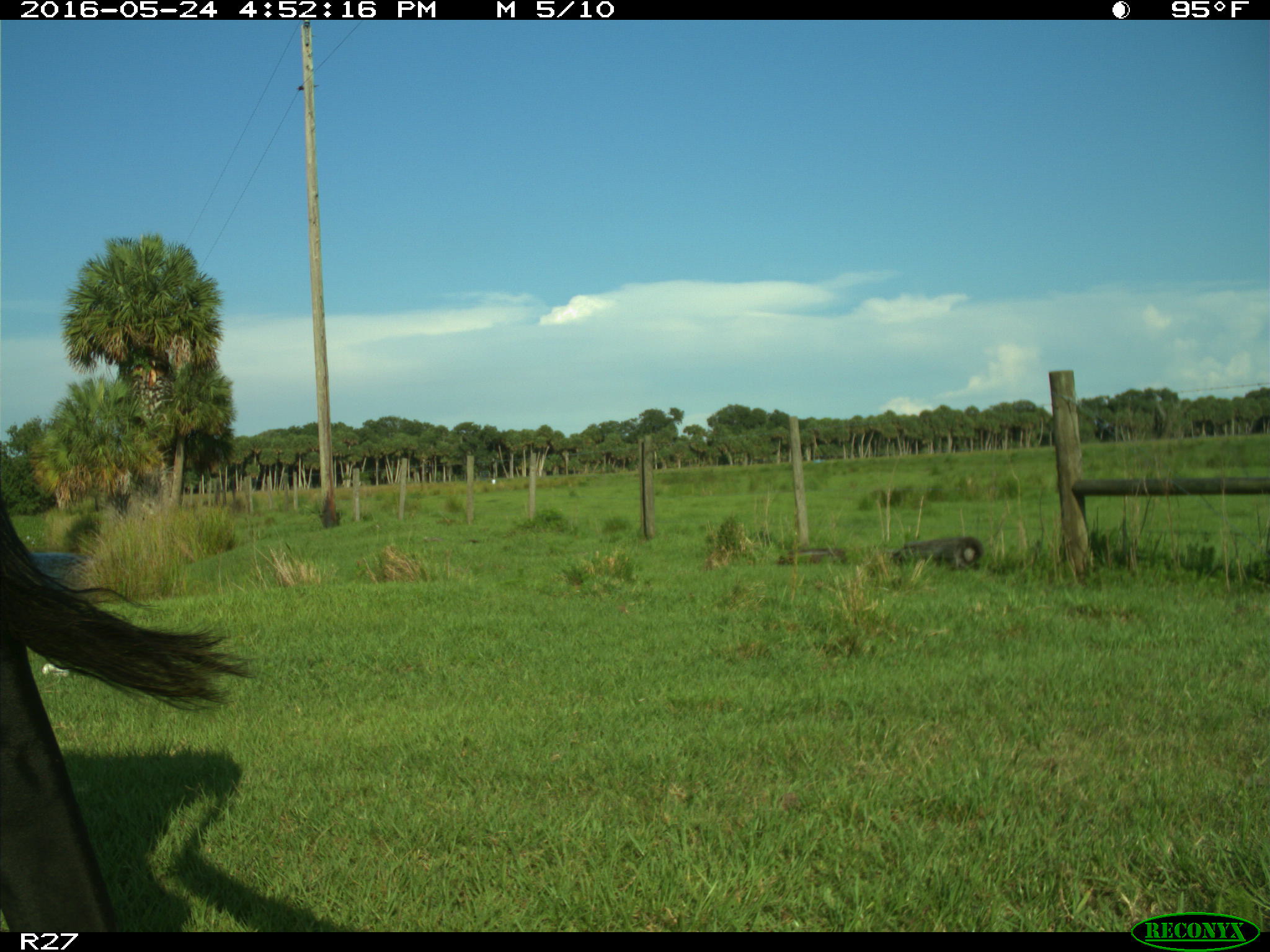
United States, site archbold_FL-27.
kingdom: Animalia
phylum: Chordata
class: Mammalia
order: Artiodactyla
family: Bovidae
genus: Bos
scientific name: Bos taurus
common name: domestic cow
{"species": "Bos taurus (domestic cow)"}